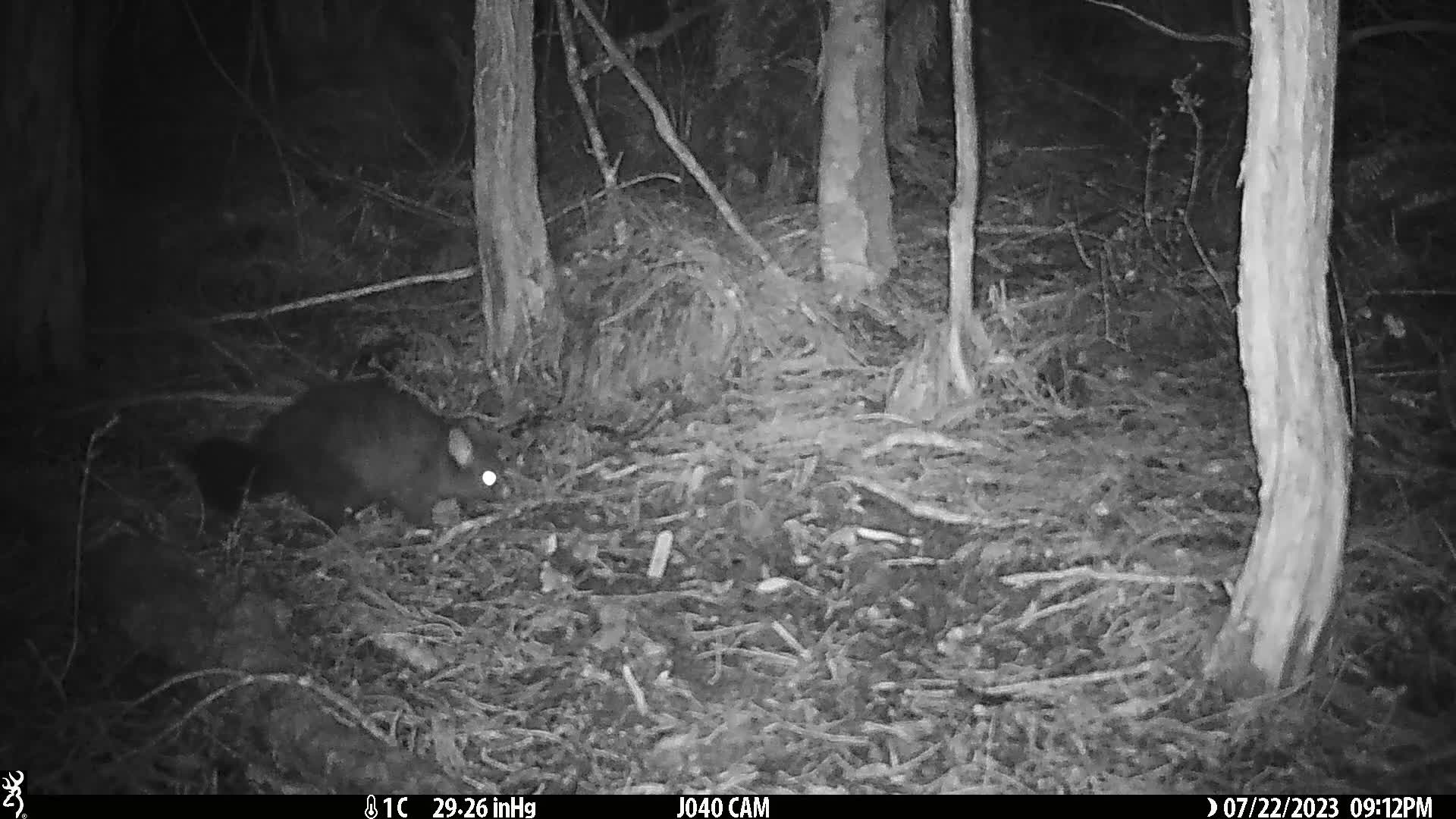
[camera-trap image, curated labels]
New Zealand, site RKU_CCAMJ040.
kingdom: Animalia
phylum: Chordata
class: Mammalia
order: Diprotodontia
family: Phalangeridae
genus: Trichosurus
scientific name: Trichosurus vulpecula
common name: common brushtail possum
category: possum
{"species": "possum (common brushtail possum) (Trichosurus vulpecula)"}